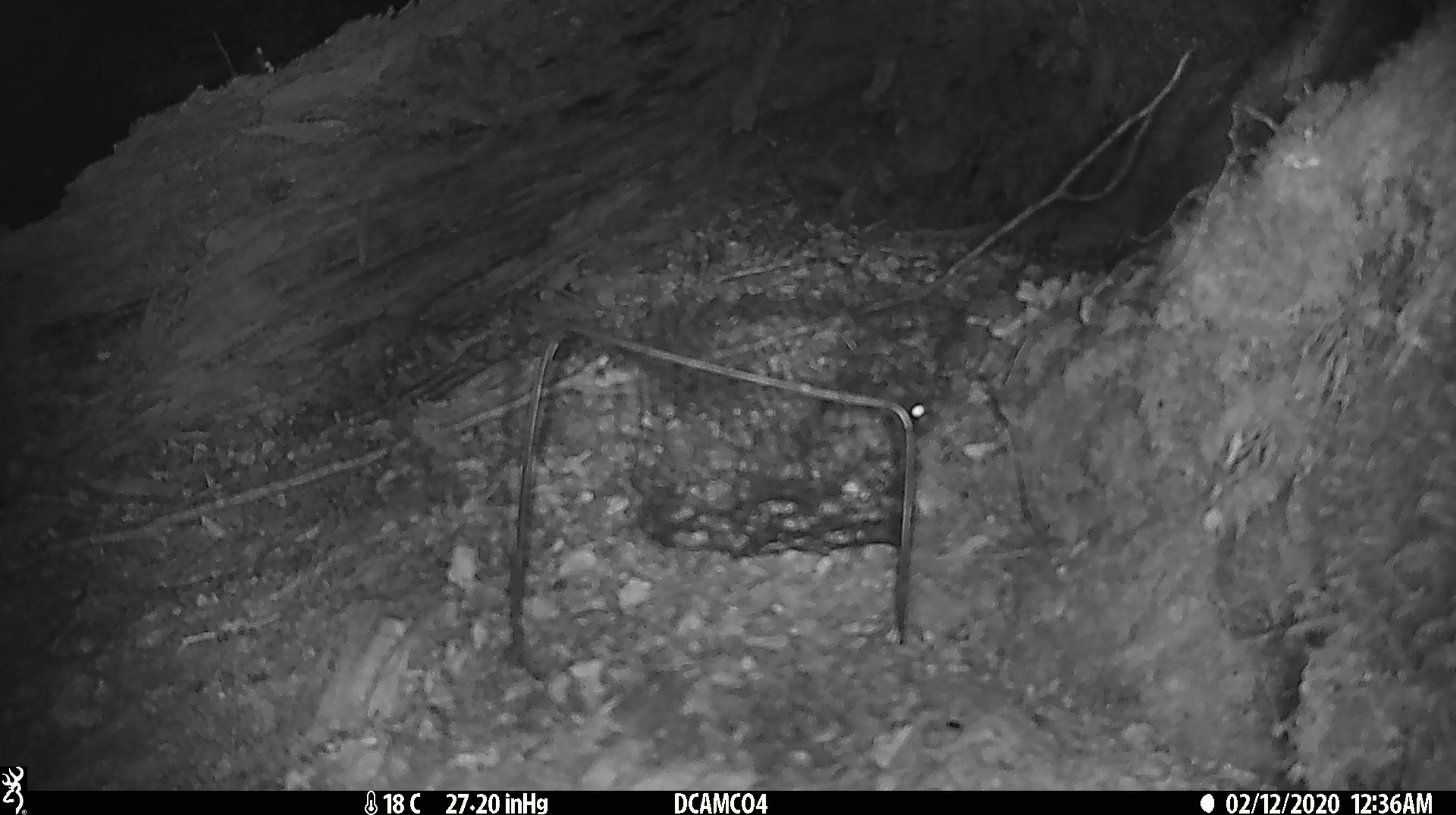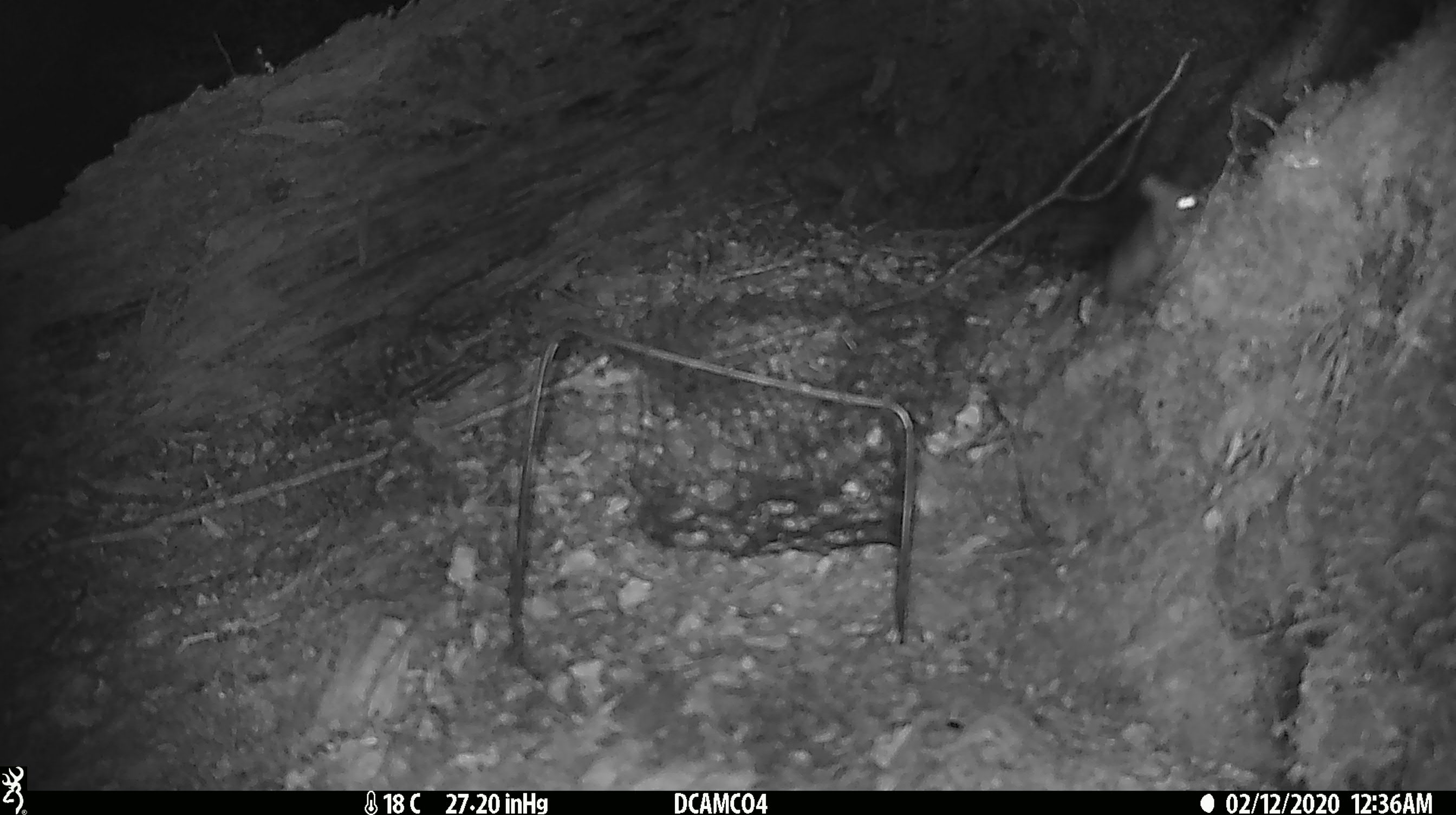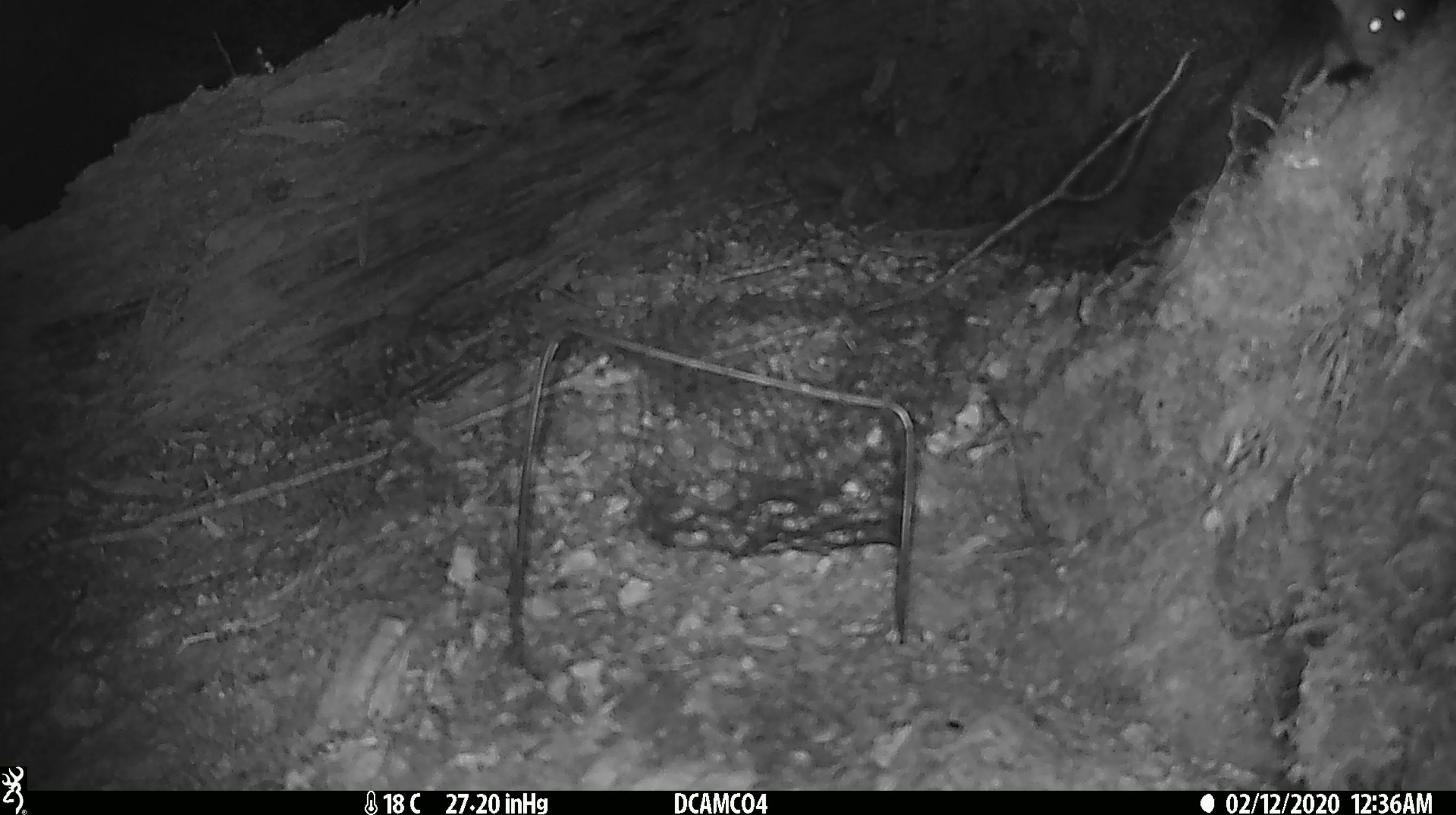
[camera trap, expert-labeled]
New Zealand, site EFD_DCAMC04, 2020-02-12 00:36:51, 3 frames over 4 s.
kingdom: Animalia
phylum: Chordata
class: Mammalia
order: Rodentia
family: Muridae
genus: Mus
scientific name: Mus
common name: mouse